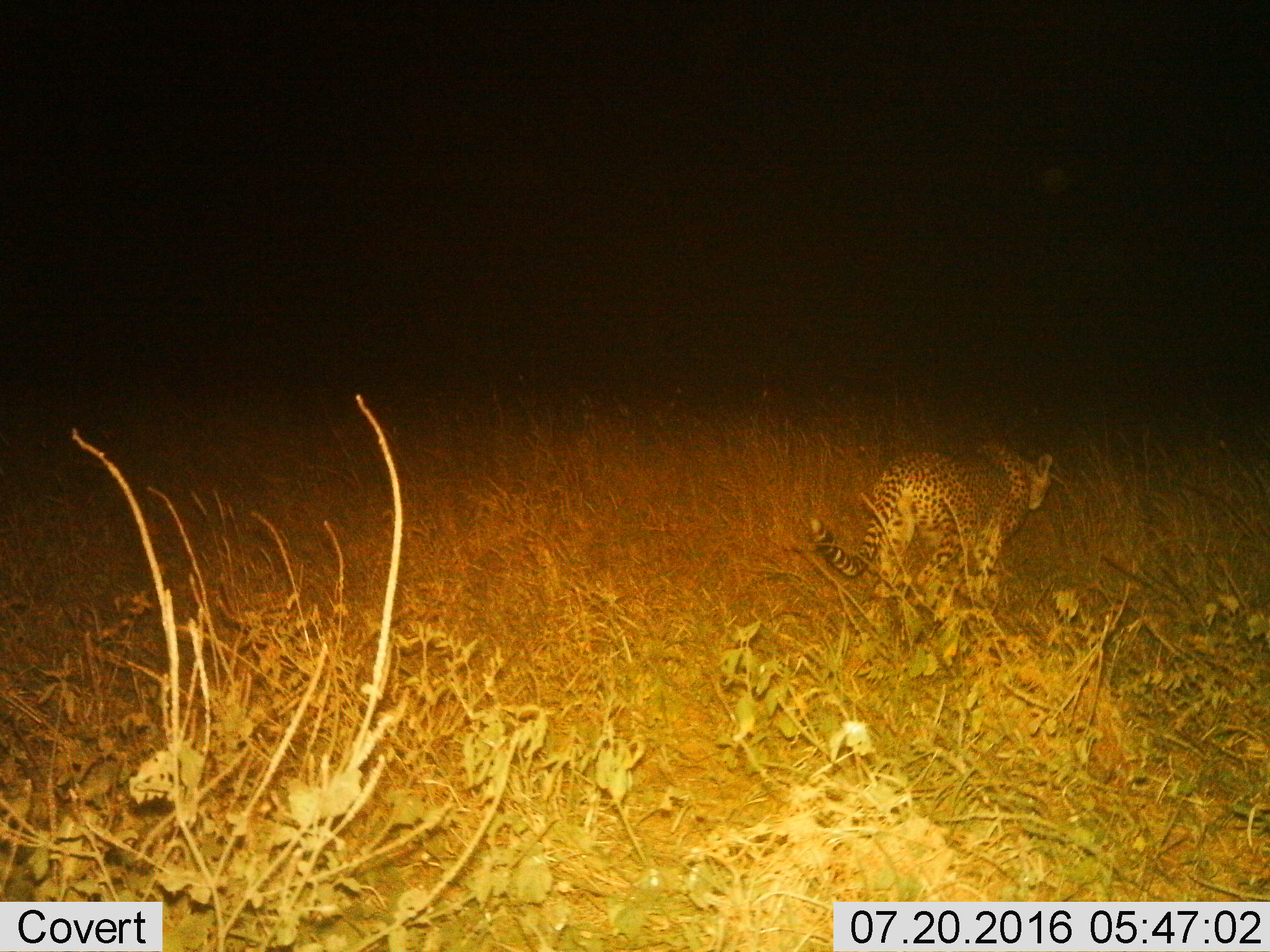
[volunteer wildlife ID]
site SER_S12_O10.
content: unidentified animal